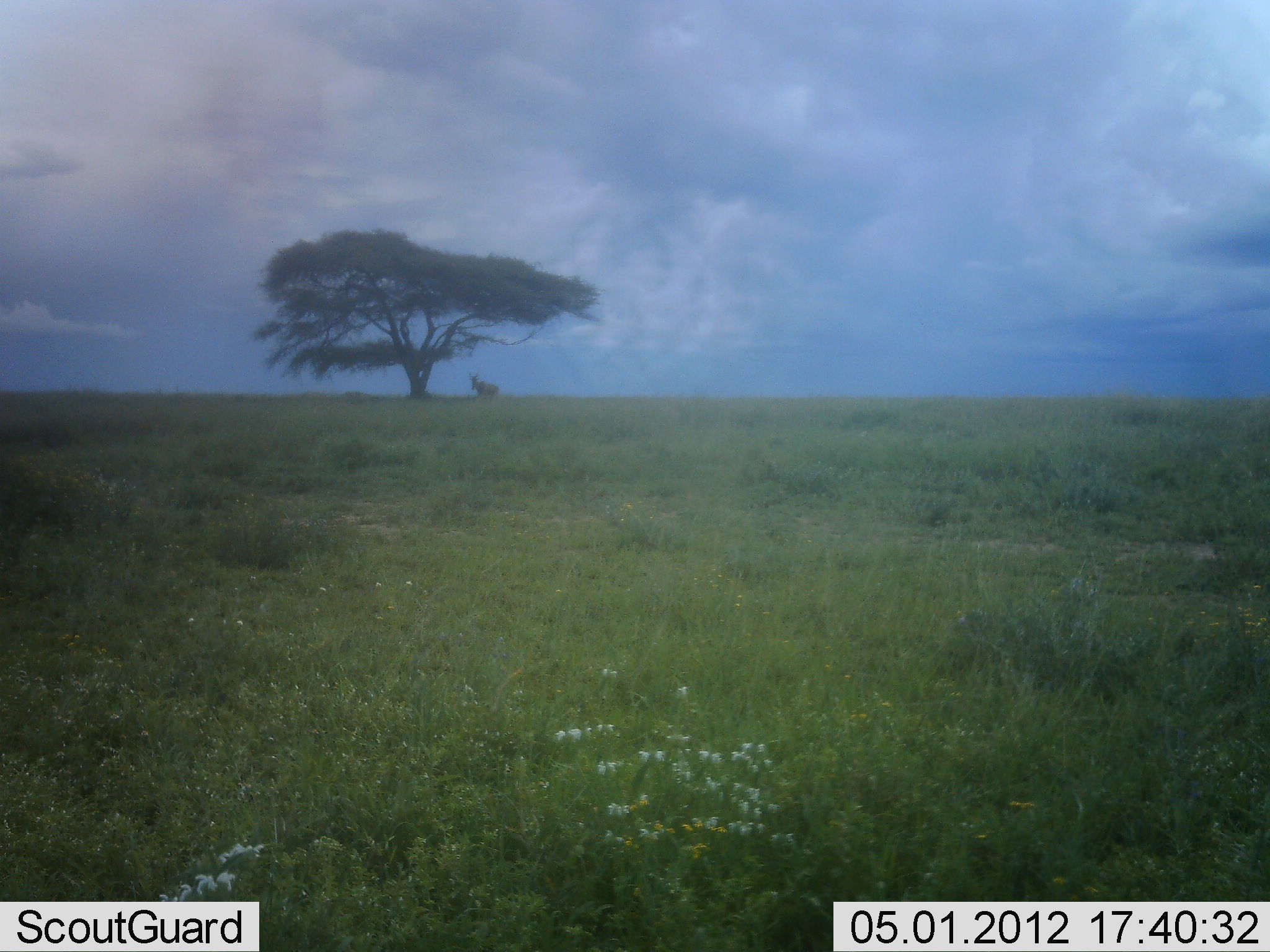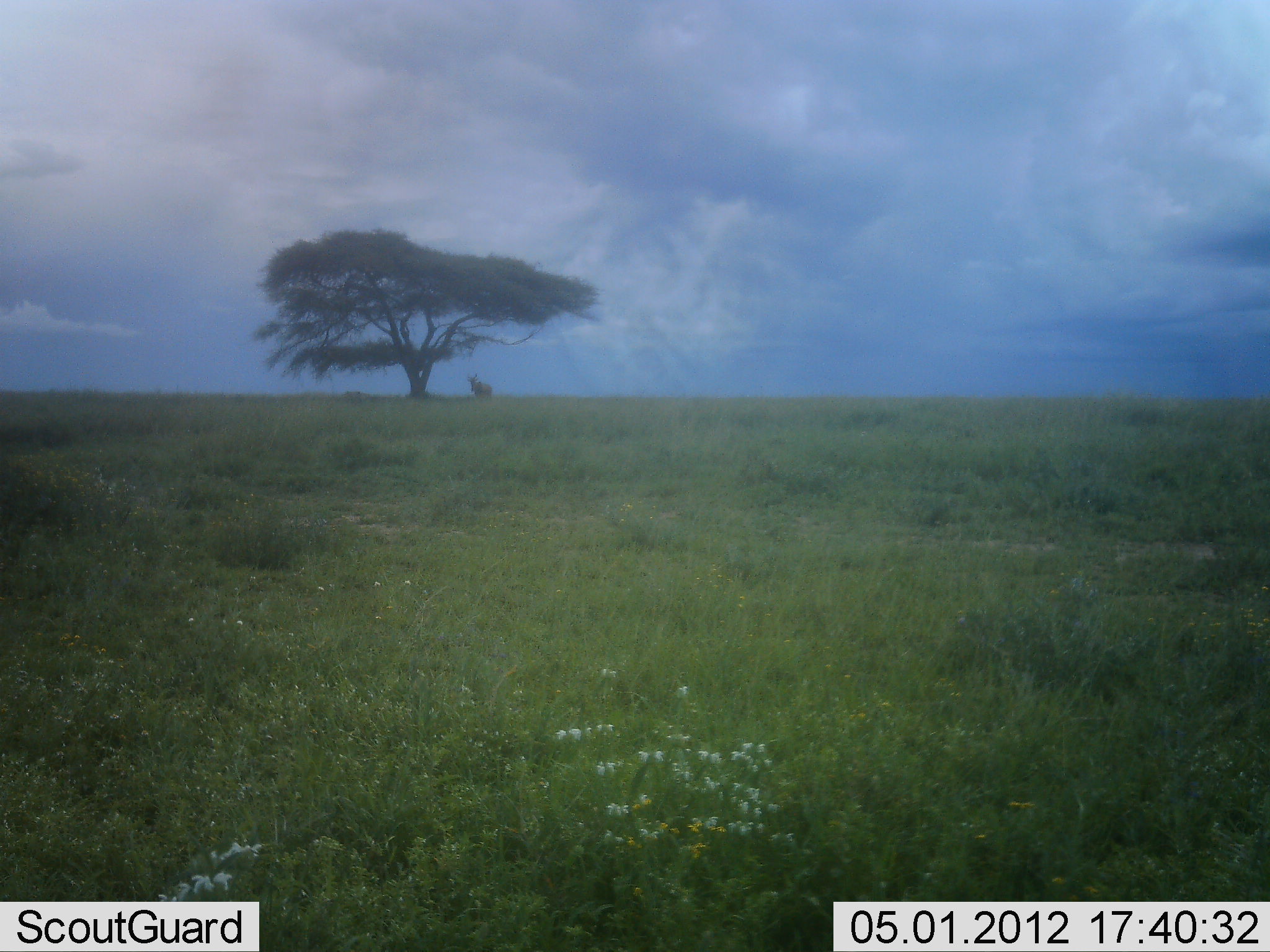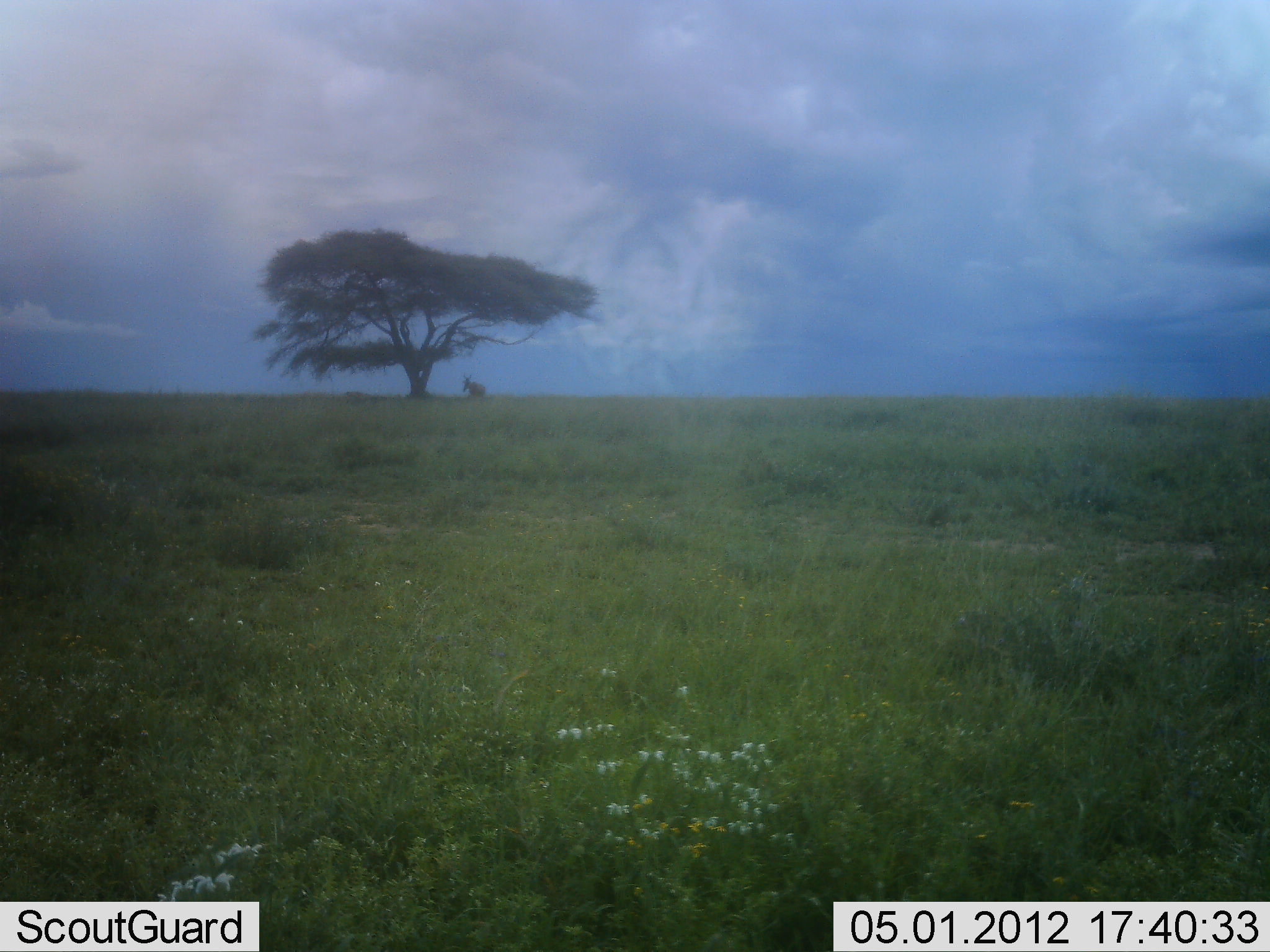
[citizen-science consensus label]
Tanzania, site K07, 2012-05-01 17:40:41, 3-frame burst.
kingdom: Animalia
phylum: Chordata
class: Mammalia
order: Artiodactyla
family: Bovidae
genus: Alcelaphus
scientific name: Alcelaphus buselaphus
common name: hartebeest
Hartebeest (Alcelaphus buselaphus), count 1. Behavior (volunteer vote fractions): standing 68%, resting 5%, moving 32%, interacting 0%. Young present (vote fraction): 5%. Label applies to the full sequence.